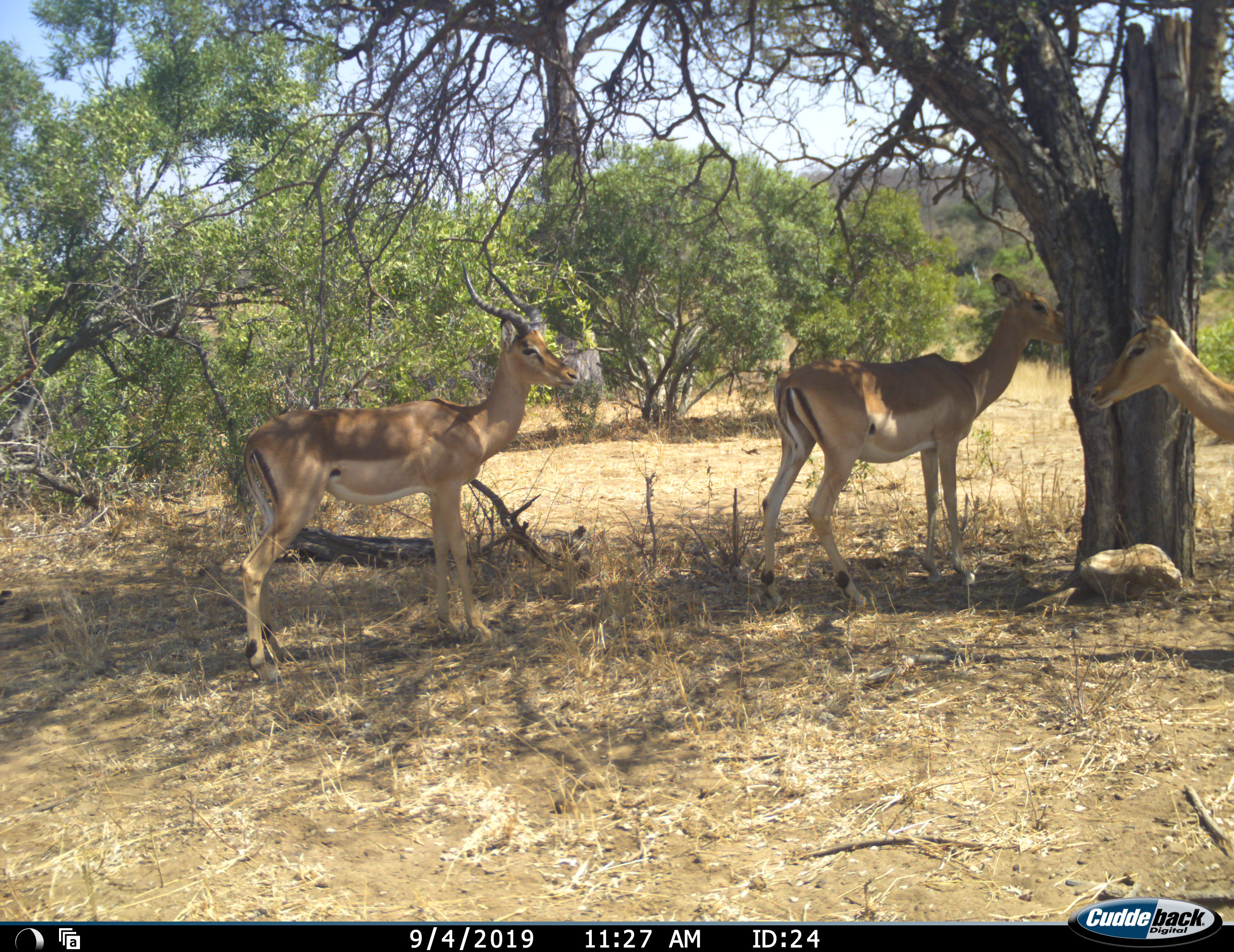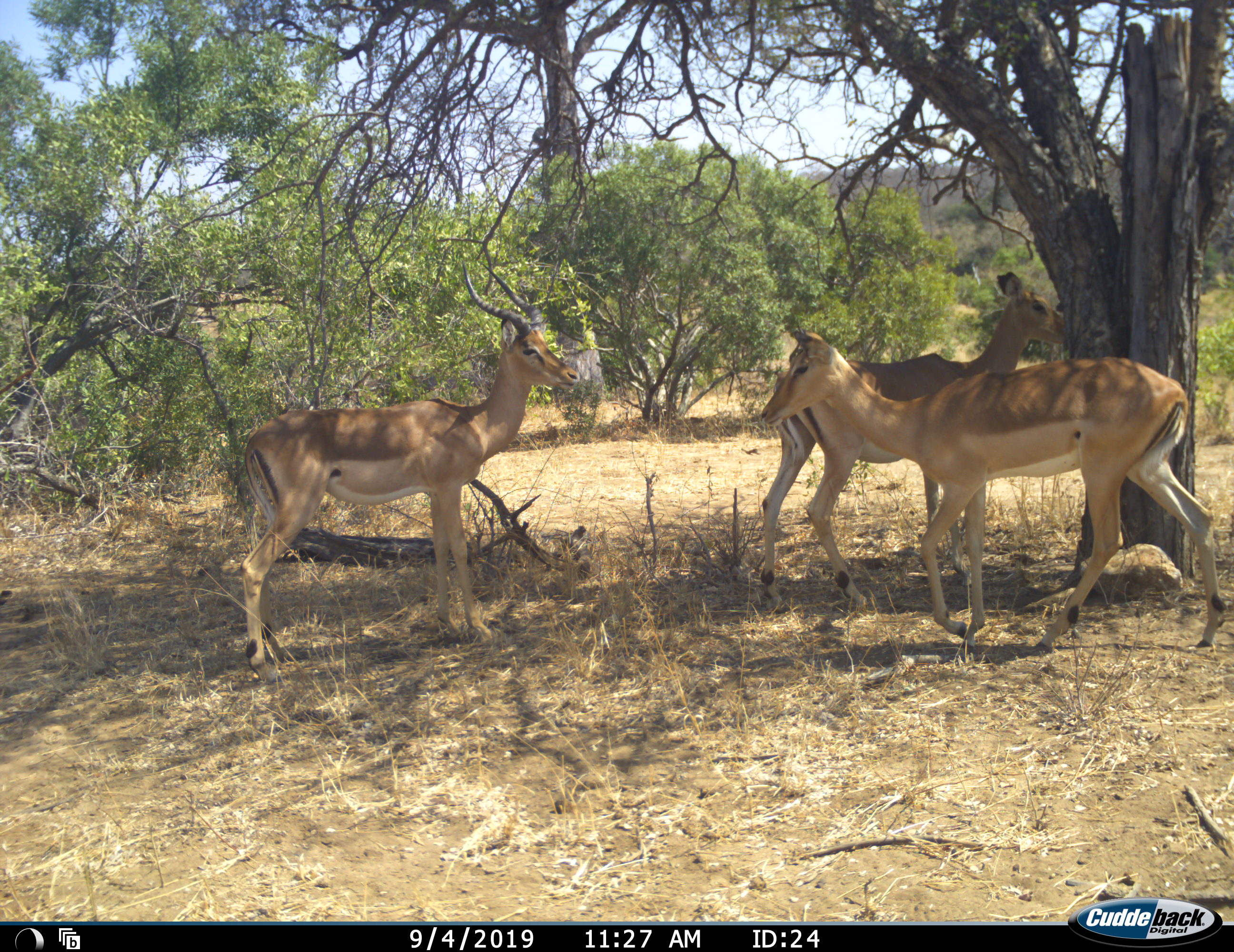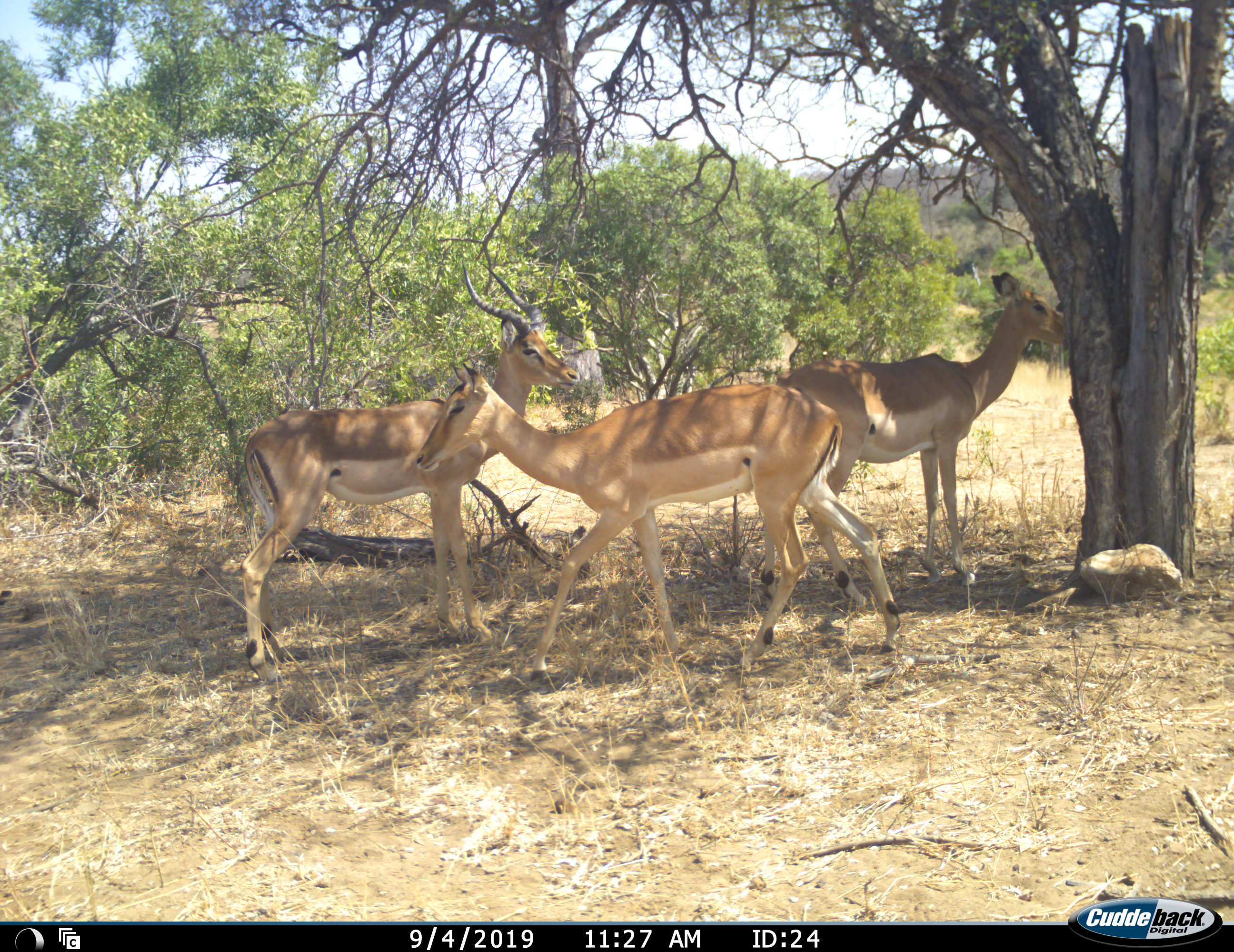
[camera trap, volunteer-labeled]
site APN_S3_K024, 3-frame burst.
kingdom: Animalia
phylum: Chordata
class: Mammalia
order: Artiodactyla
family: Bovidae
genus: Aepyceros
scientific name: Aepyceros melampus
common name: impala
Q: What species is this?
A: Impala (Aepyceros melampus).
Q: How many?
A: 3.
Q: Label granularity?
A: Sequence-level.